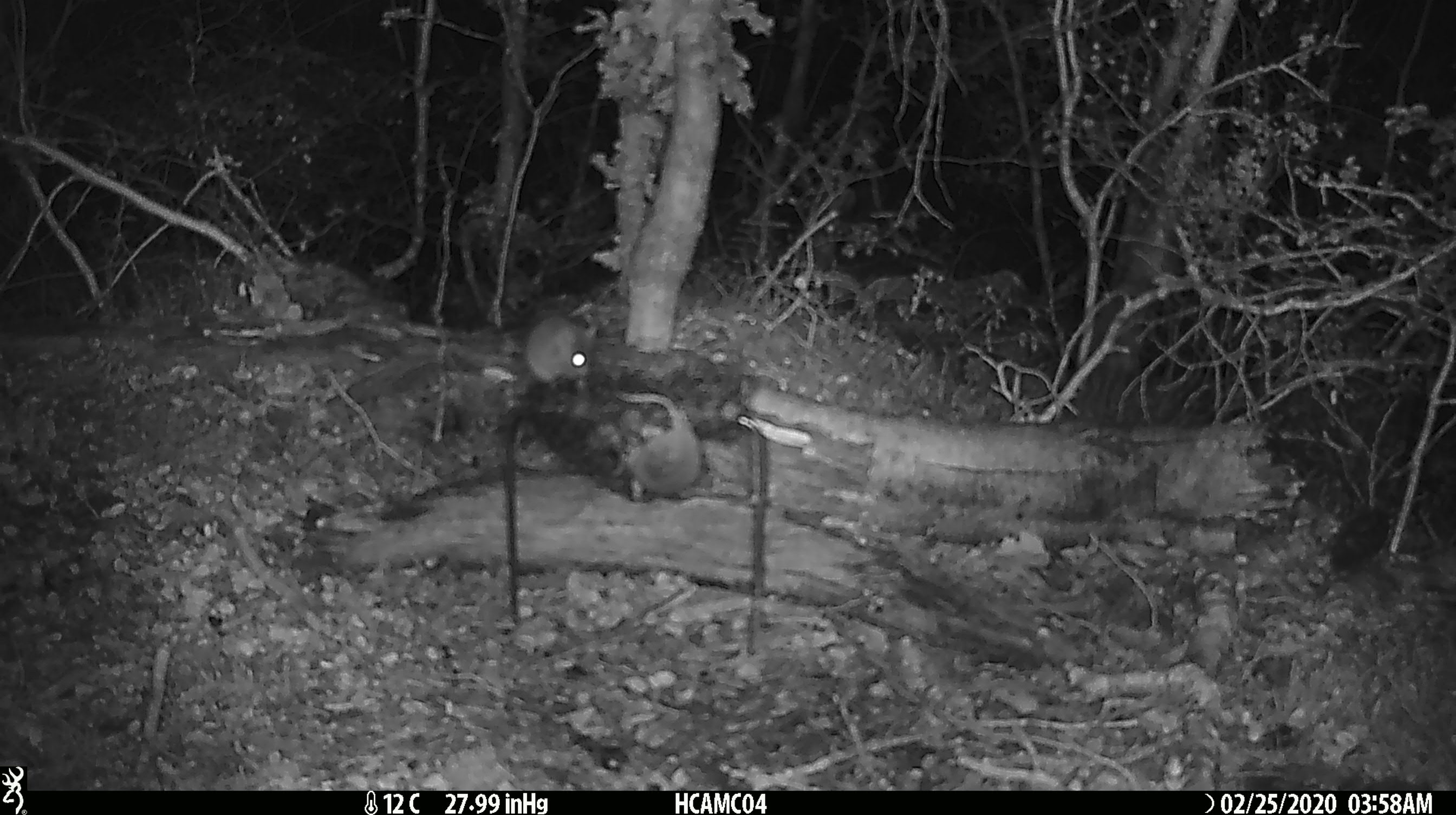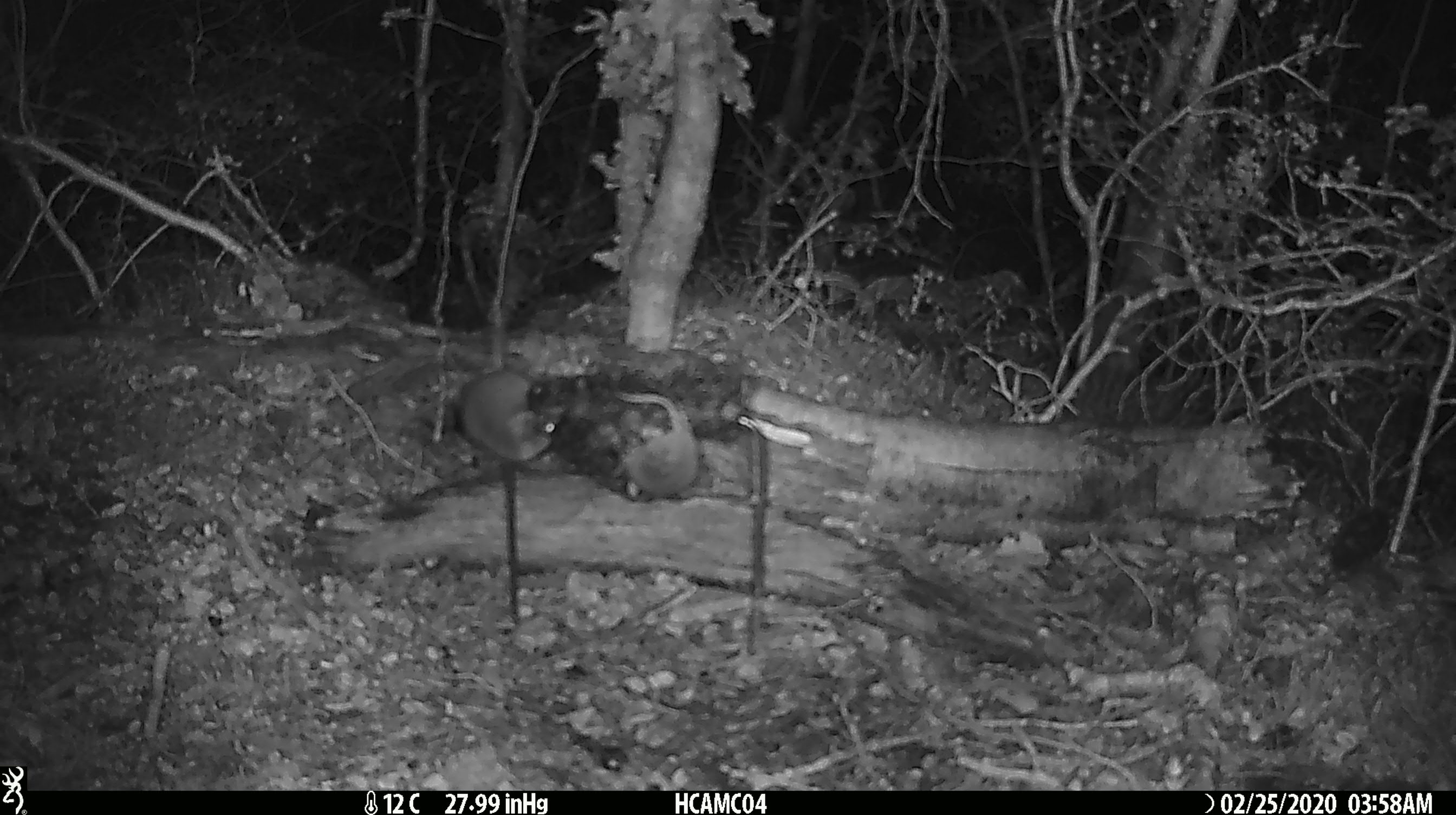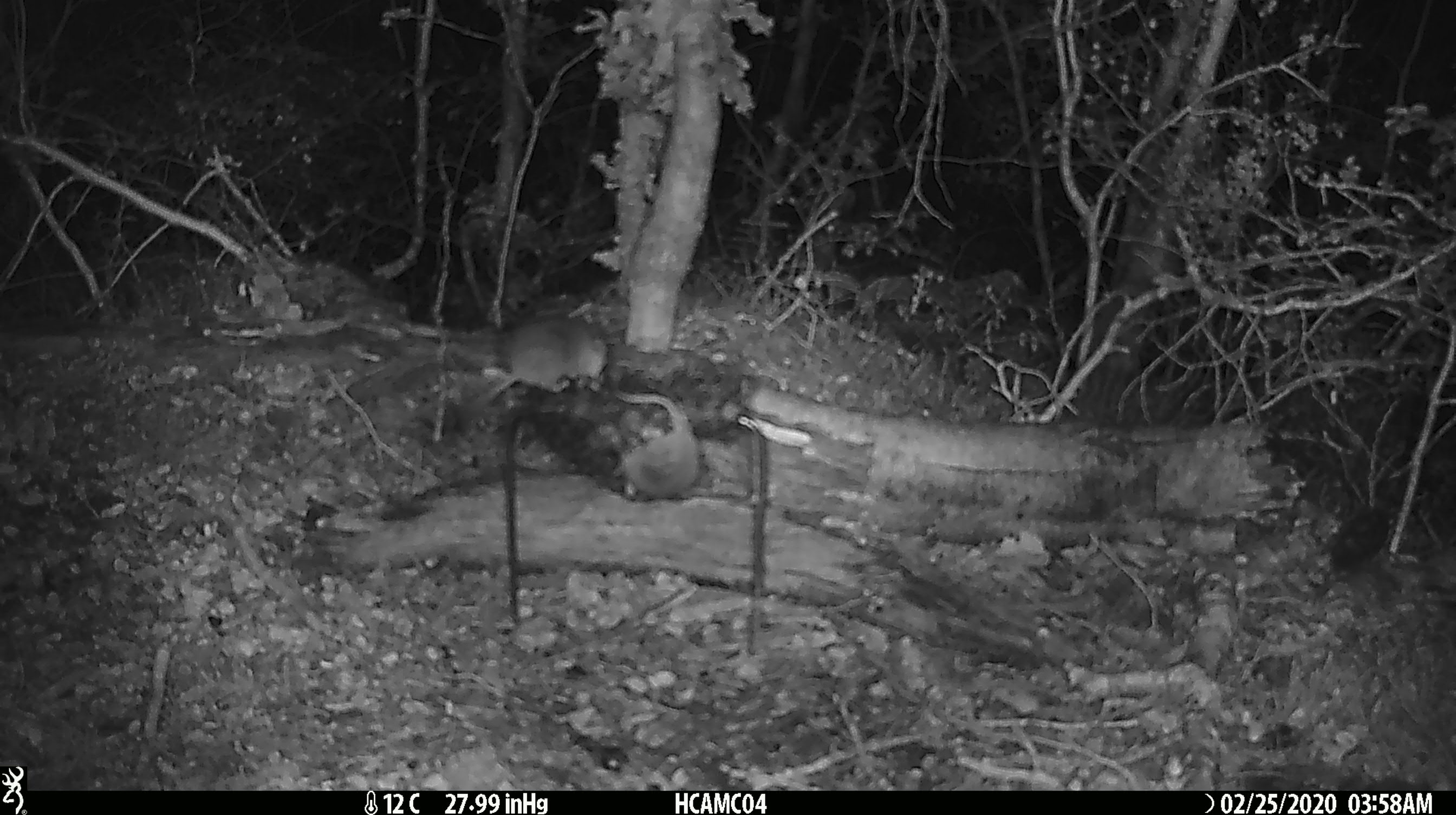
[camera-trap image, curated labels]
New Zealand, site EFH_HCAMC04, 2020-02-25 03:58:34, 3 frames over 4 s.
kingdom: Animalia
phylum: Chordata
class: Mammalia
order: Rodentia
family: Muridae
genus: Mus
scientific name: Mus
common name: mouse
Mouse (Mus).